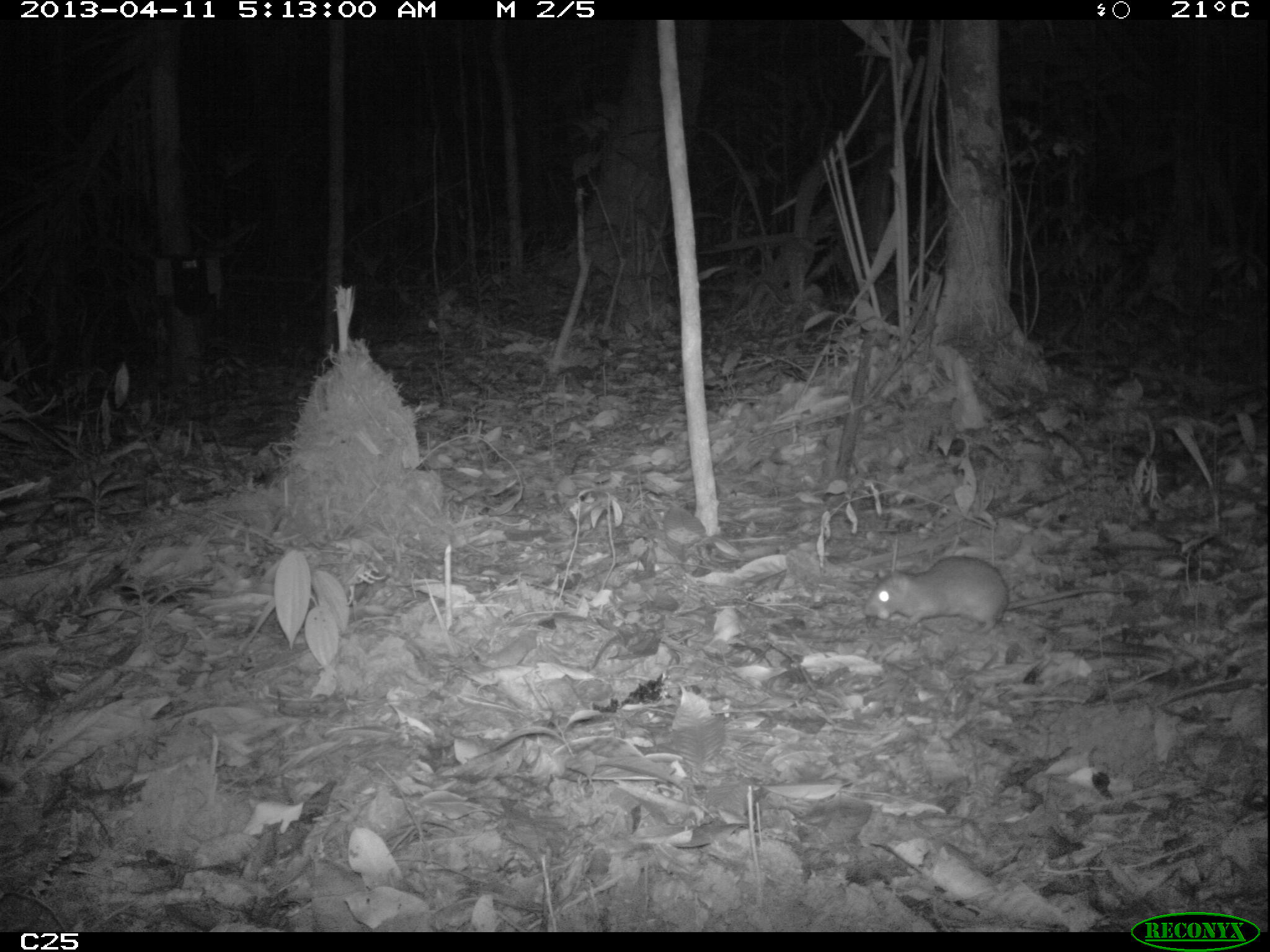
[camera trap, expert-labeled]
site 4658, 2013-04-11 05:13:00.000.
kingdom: Animalia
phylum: Chordata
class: Mammalia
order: Rodentia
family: Muridae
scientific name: Muridae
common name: mice, rats, and gerbils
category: unknown mouse or rat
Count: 1.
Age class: adult.